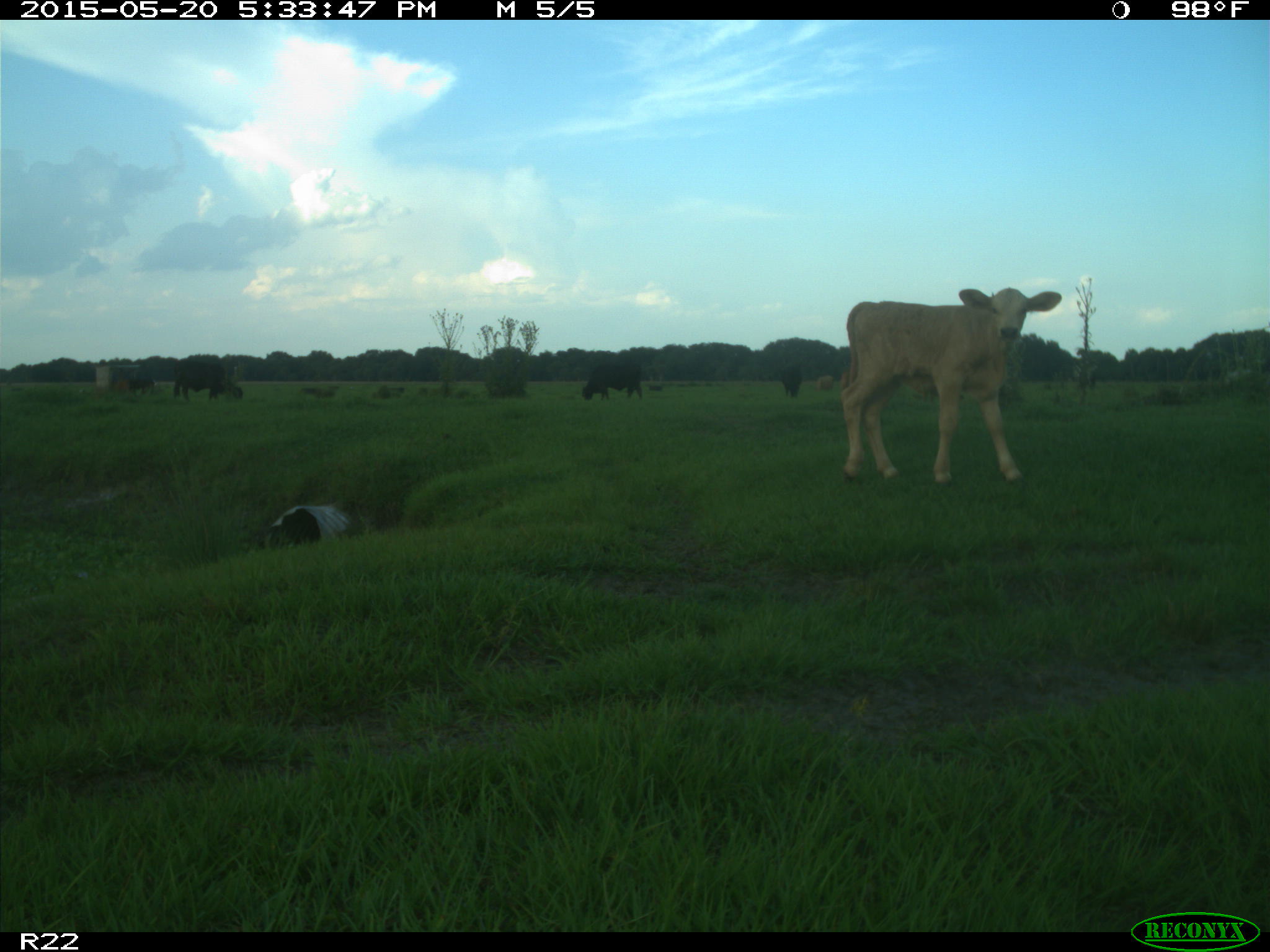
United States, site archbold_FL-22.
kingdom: Animalia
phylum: Chordata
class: Mammalia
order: Artiodactyla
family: Bovidae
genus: Bos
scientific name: Bos taurus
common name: domestic cow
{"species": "Bos taurus (domestic cow)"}